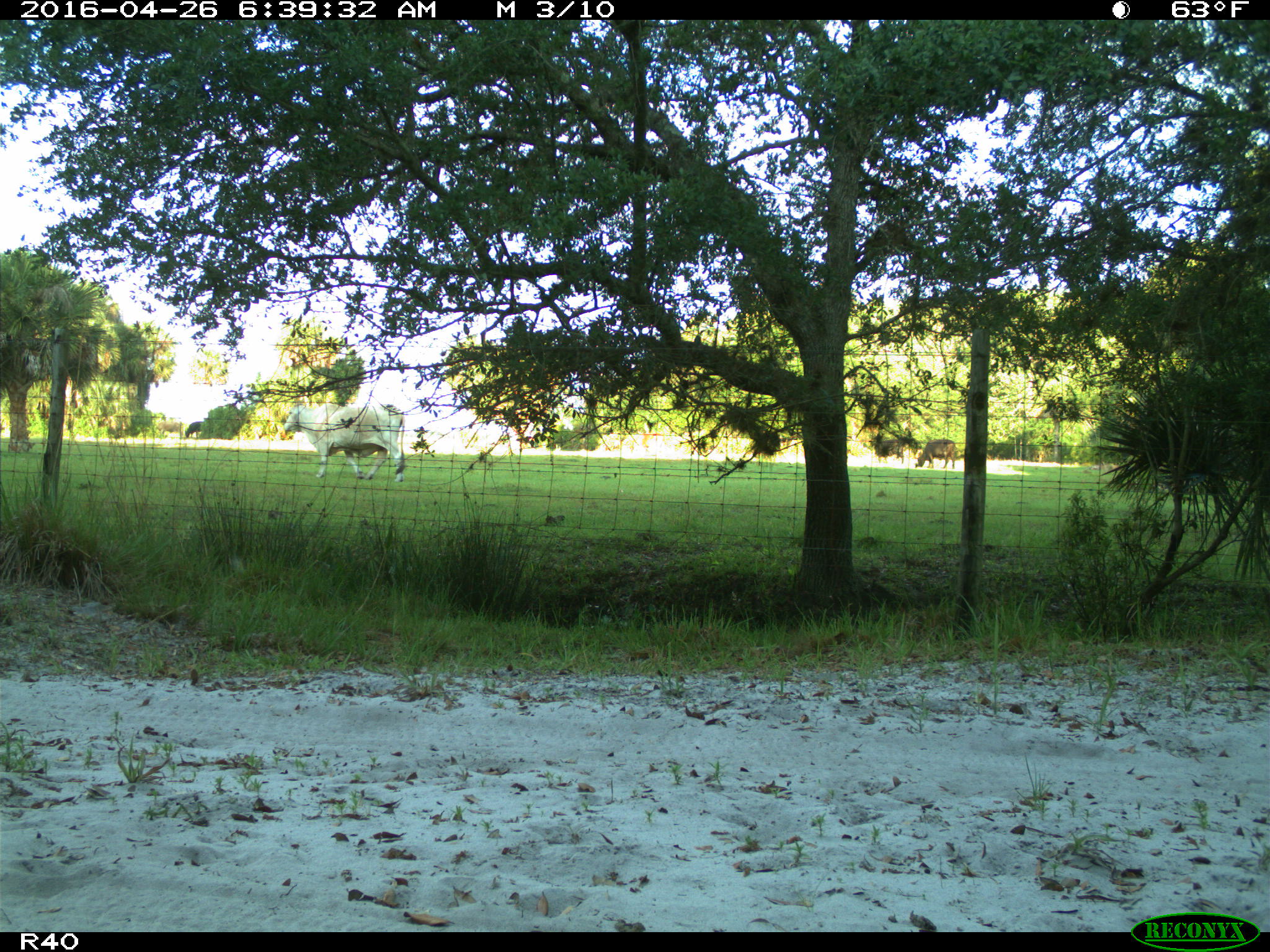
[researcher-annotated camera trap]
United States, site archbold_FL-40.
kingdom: Animalia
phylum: Chordata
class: Mammalia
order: Artiodactyla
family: Bovidae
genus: Bos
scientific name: Bos taurus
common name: domestic cow